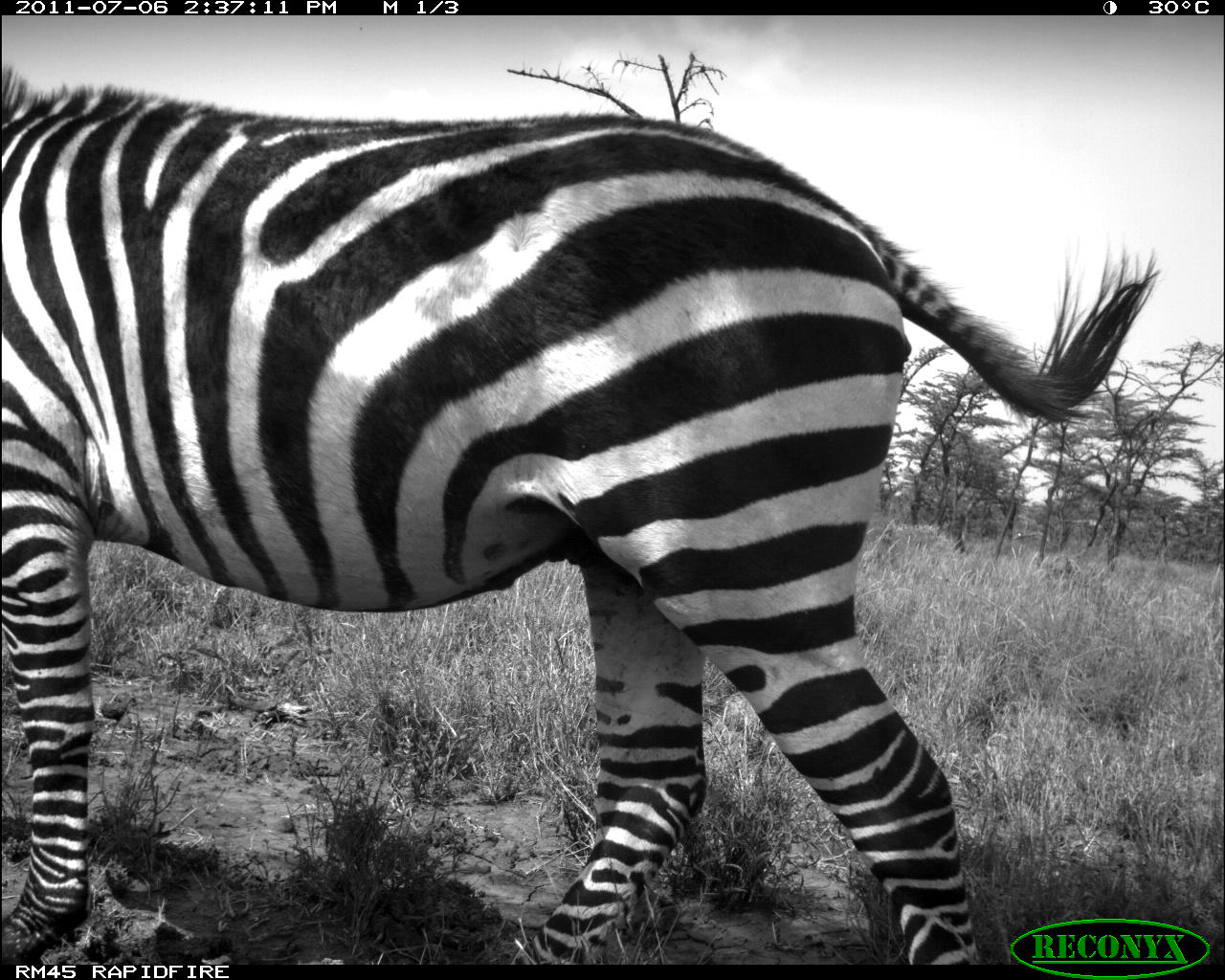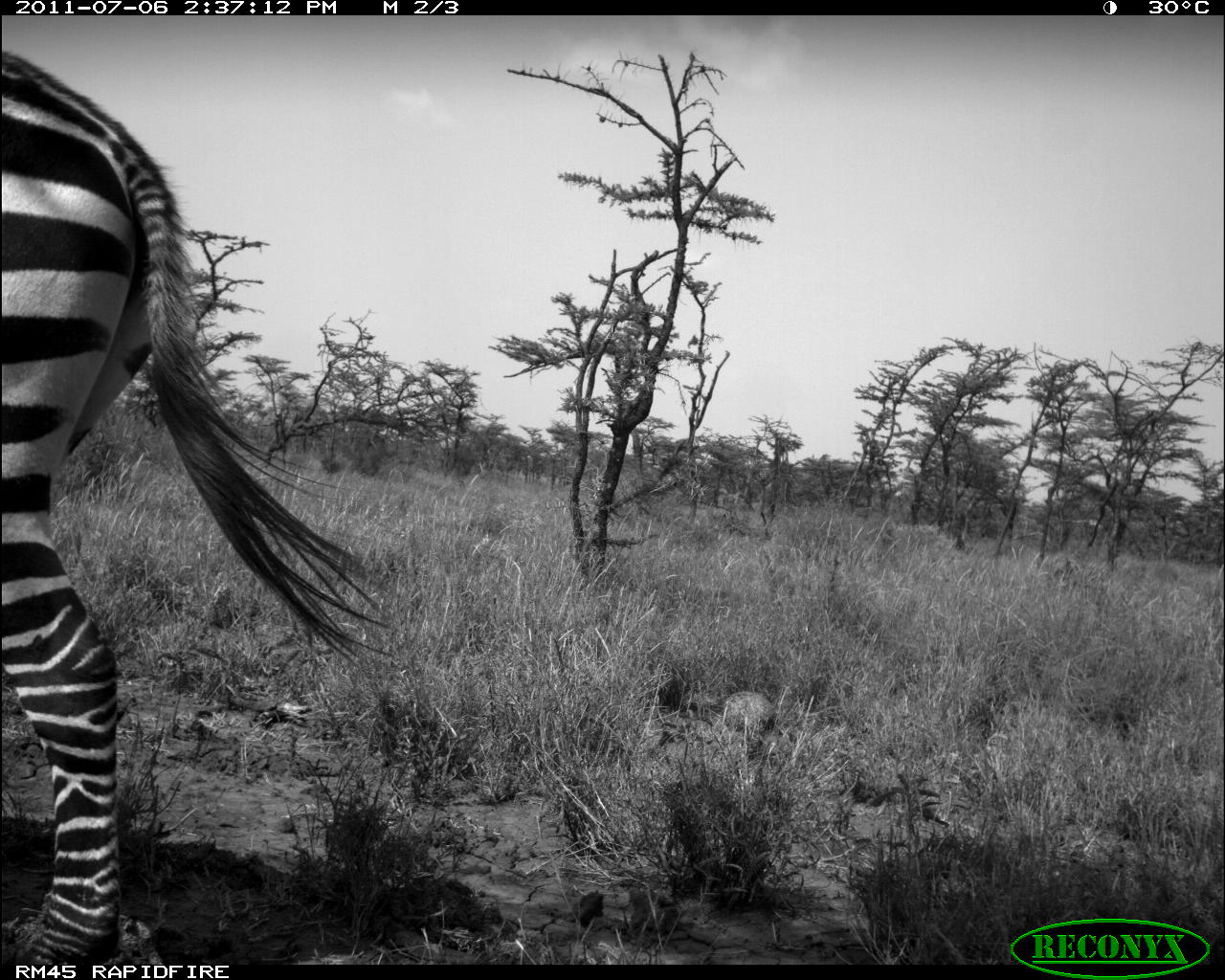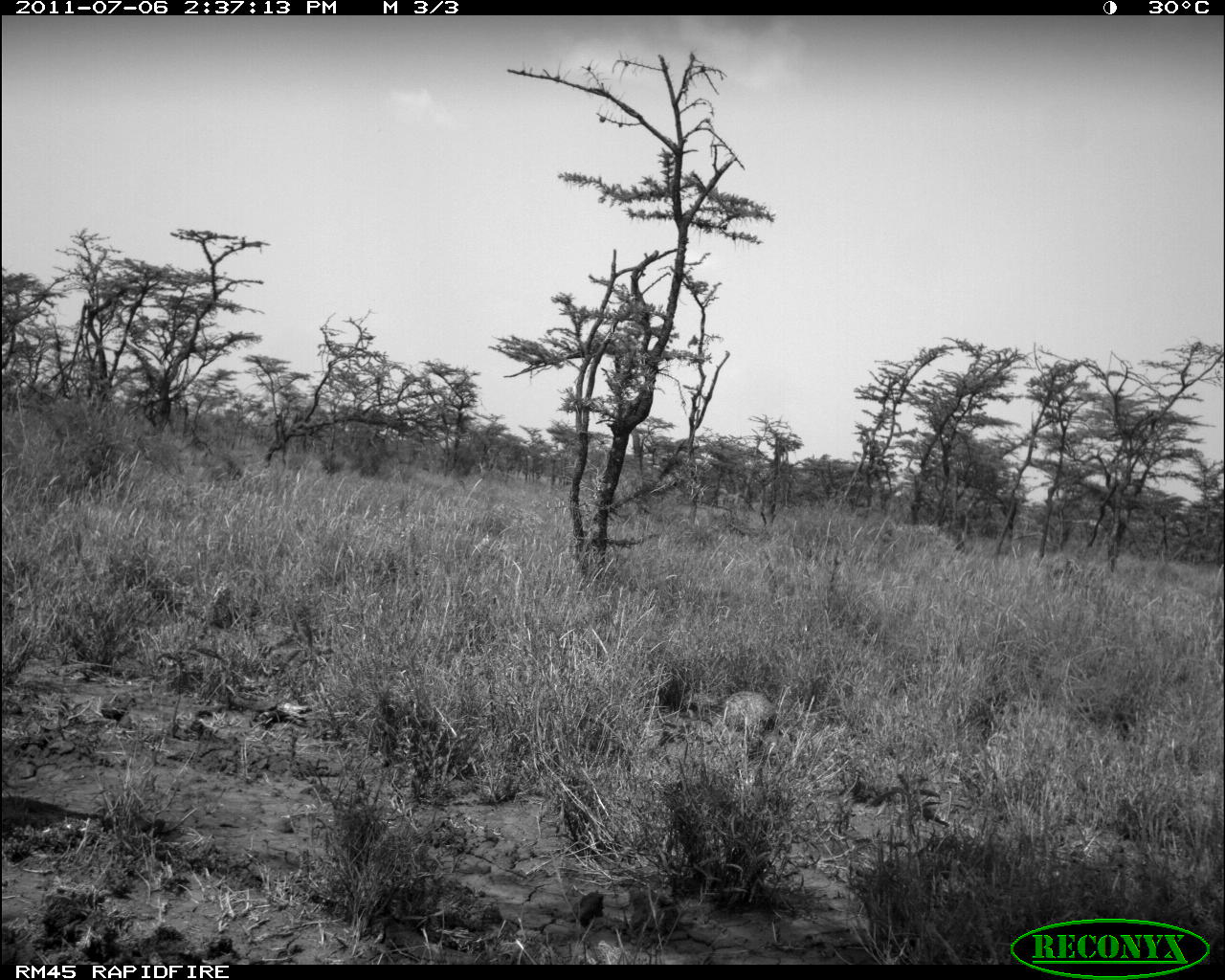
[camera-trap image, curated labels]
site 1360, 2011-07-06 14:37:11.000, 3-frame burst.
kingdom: Animalia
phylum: Chordata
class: Mammalia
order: Perissodactyla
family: Equidae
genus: Equus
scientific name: Equus quagga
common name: plains zebra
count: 1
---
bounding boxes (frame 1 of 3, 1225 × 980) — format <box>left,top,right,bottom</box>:
equus quagga: <box>0,61,1163,962</box>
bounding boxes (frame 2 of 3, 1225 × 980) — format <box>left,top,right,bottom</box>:
equus quagga: <box>0,45,398,963</box>